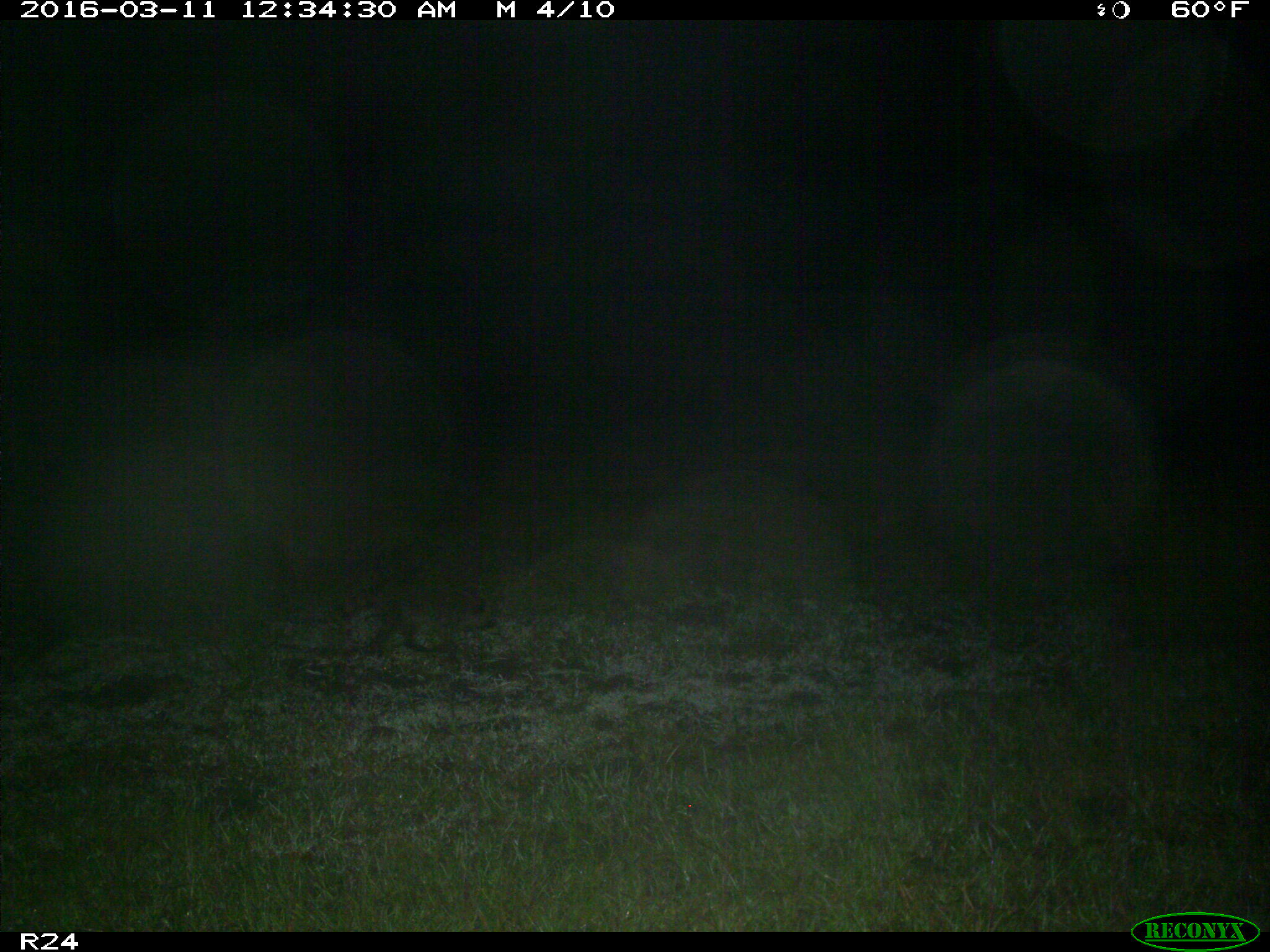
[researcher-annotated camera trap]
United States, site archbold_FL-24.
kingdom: Animalia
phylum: Chordata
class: Mammalia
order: Carnivora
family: Procyonidae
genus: Procyon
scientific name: Procyon lotor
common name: common raccoon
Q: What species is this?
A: Procyon lotor (common raccoon).